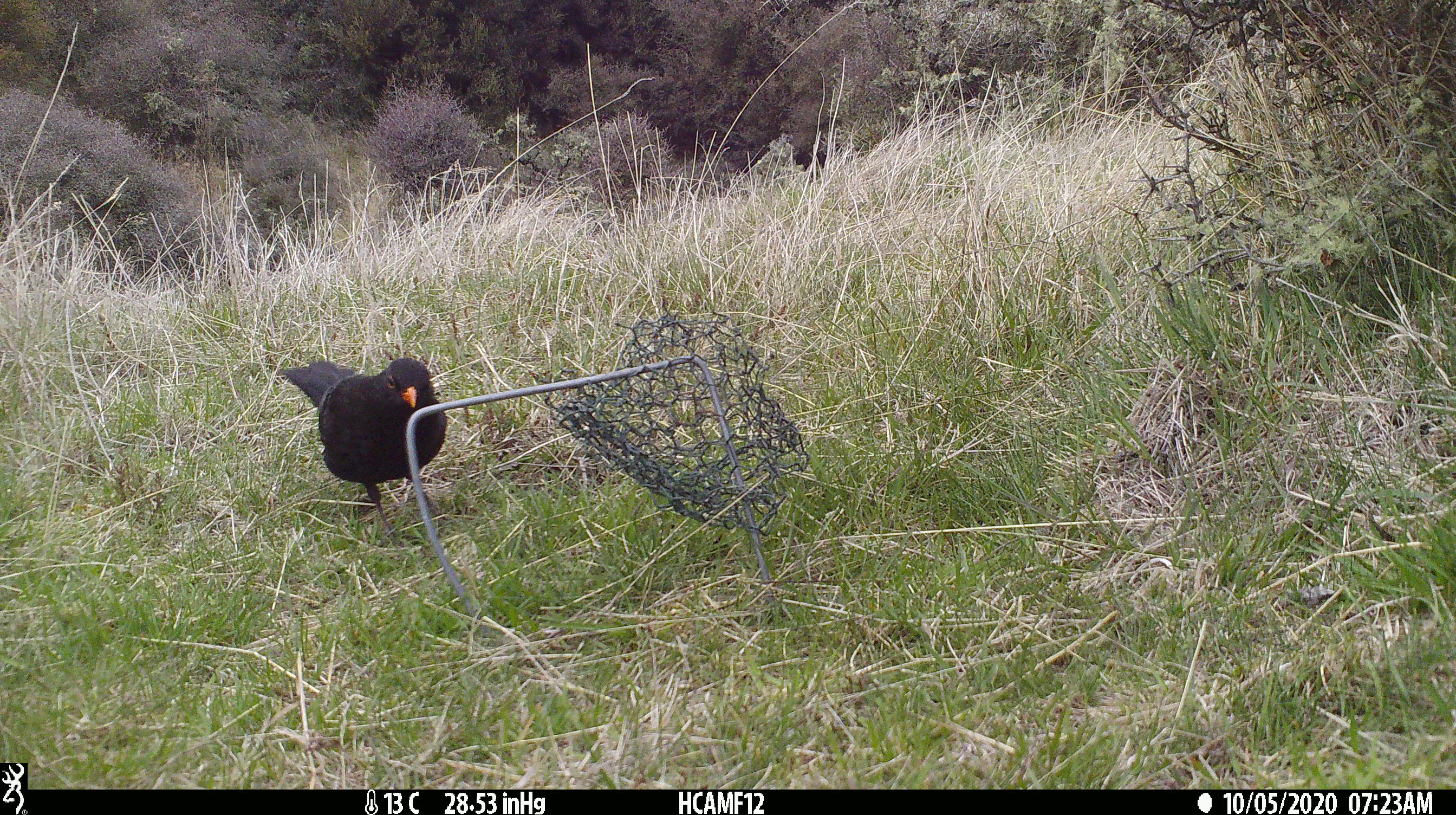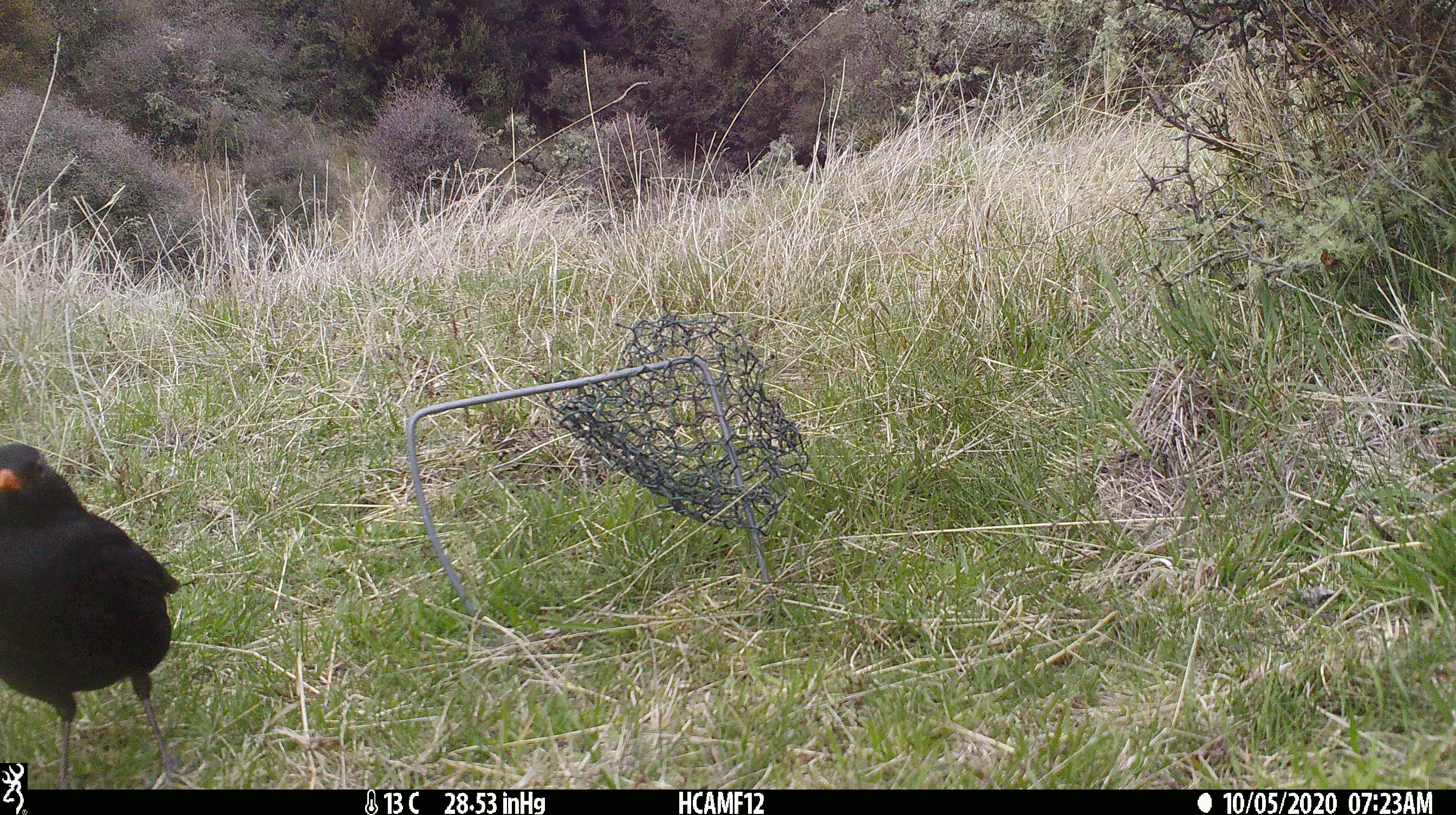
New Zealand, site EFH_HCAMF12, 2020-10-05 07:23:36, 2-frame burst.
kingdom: Animalia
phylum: Chordata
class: Aves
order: Passeriformes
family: Turdidae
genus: Turdus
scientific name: Turdus merula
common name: eurasian blackbird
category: blackbird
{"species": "blackbird (eurasian blackbird) (Turdus merula)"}